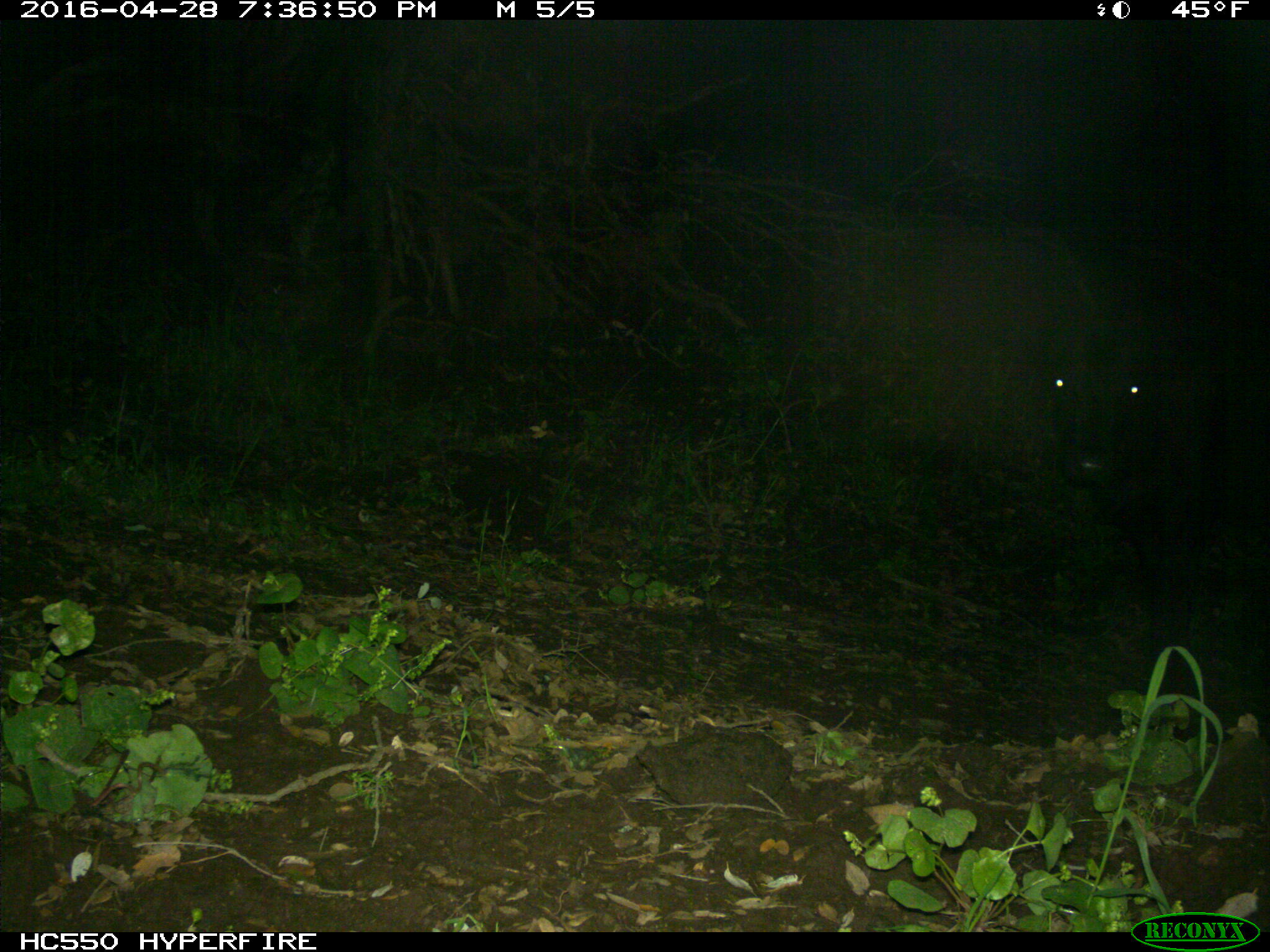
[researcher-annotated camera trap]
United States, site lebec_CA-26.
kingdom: Animalia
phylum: Chordata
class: Mammalia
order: Artiodactyla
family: Bovidae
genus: Bos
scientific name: Bos taurus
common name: domestic cow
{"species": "Bos taurus (domestic cow)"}